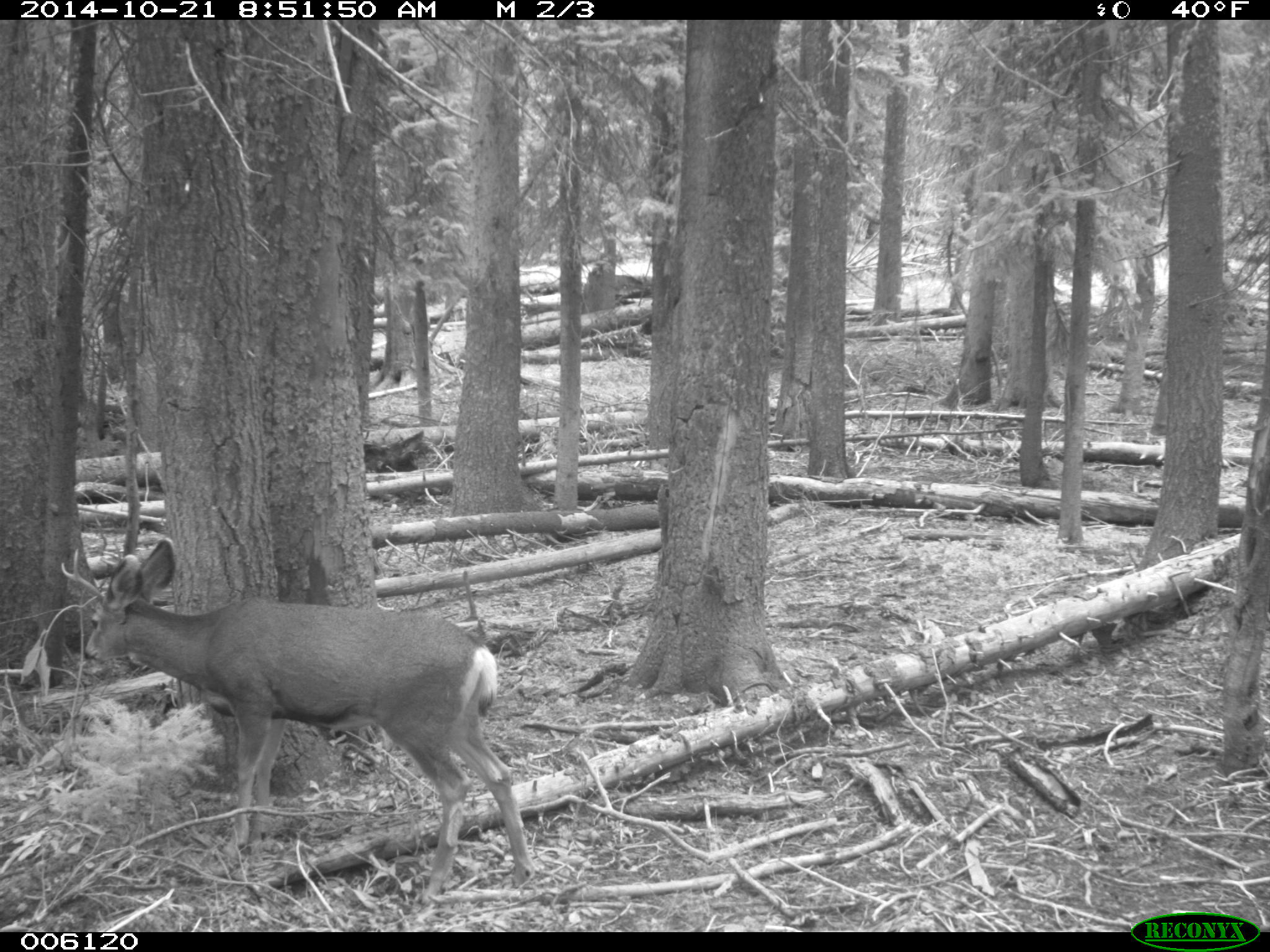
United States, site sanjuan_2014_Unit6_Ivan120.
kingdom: Animalia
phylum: Chordata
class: Mammalia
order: Artiodactyla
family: Cervidae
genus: Odocoileus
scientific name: Odocoileus hemionus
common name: mule deer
Odocoileus hemionus (mule deer).